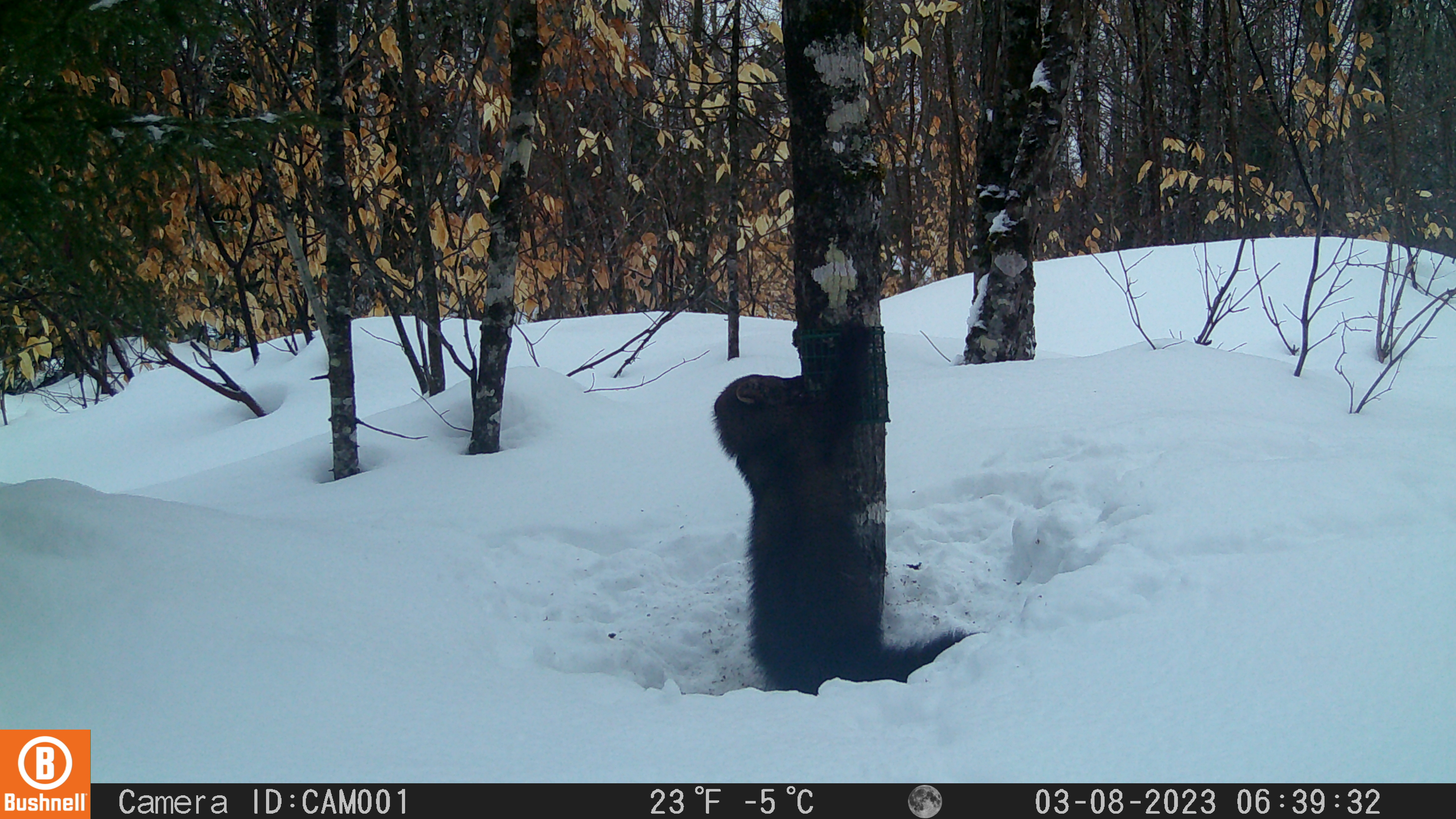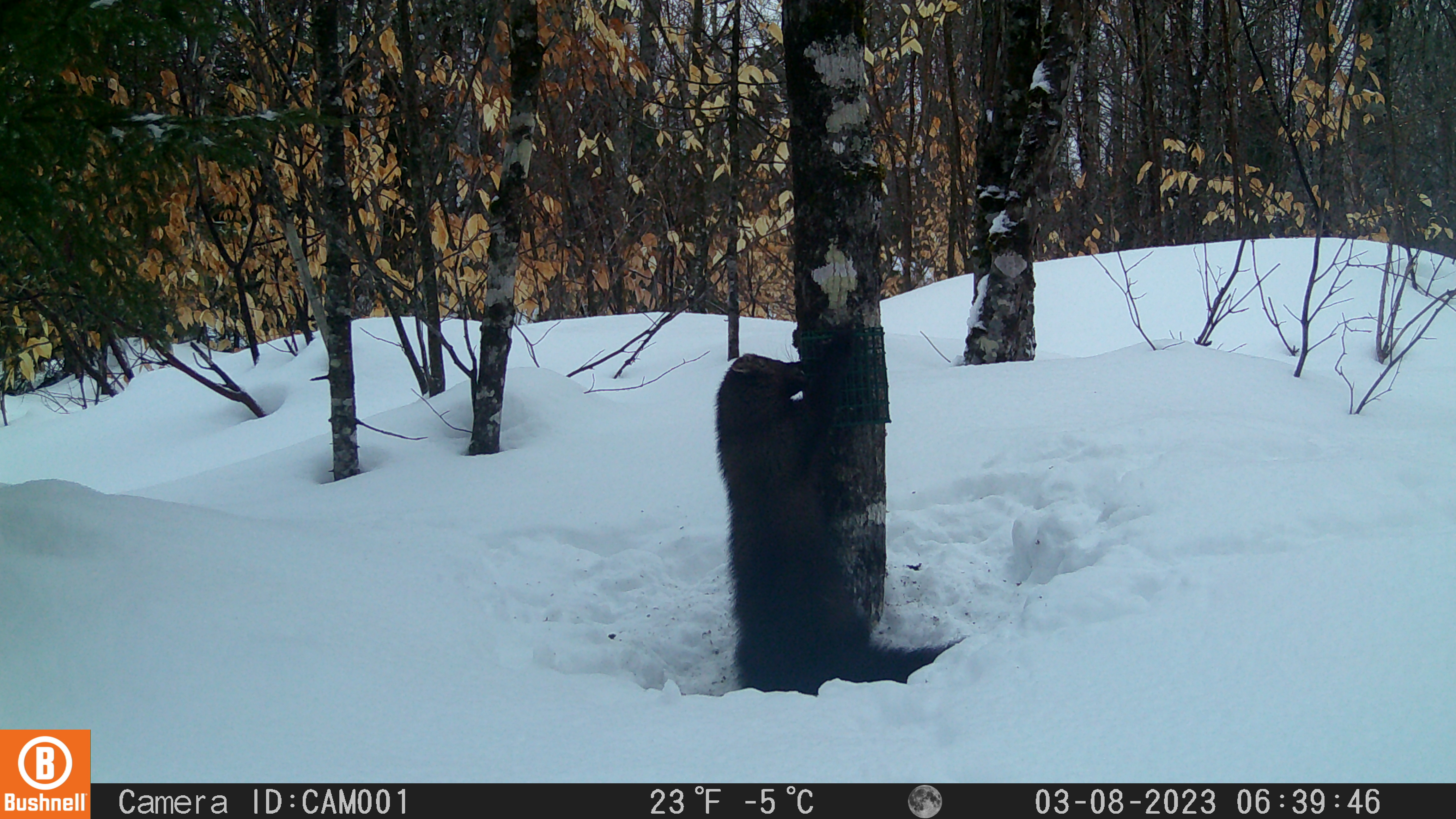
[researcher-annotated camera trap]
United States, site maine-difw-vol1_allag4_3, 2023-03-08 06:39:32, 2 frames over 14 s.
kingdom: Animalia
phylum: Chordata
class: Mammalia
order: Carnivora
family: Mustelidae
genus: Pekania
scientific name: Pekania pennanti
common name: fisher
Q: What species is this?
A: Fisher (Pekania pennanti).